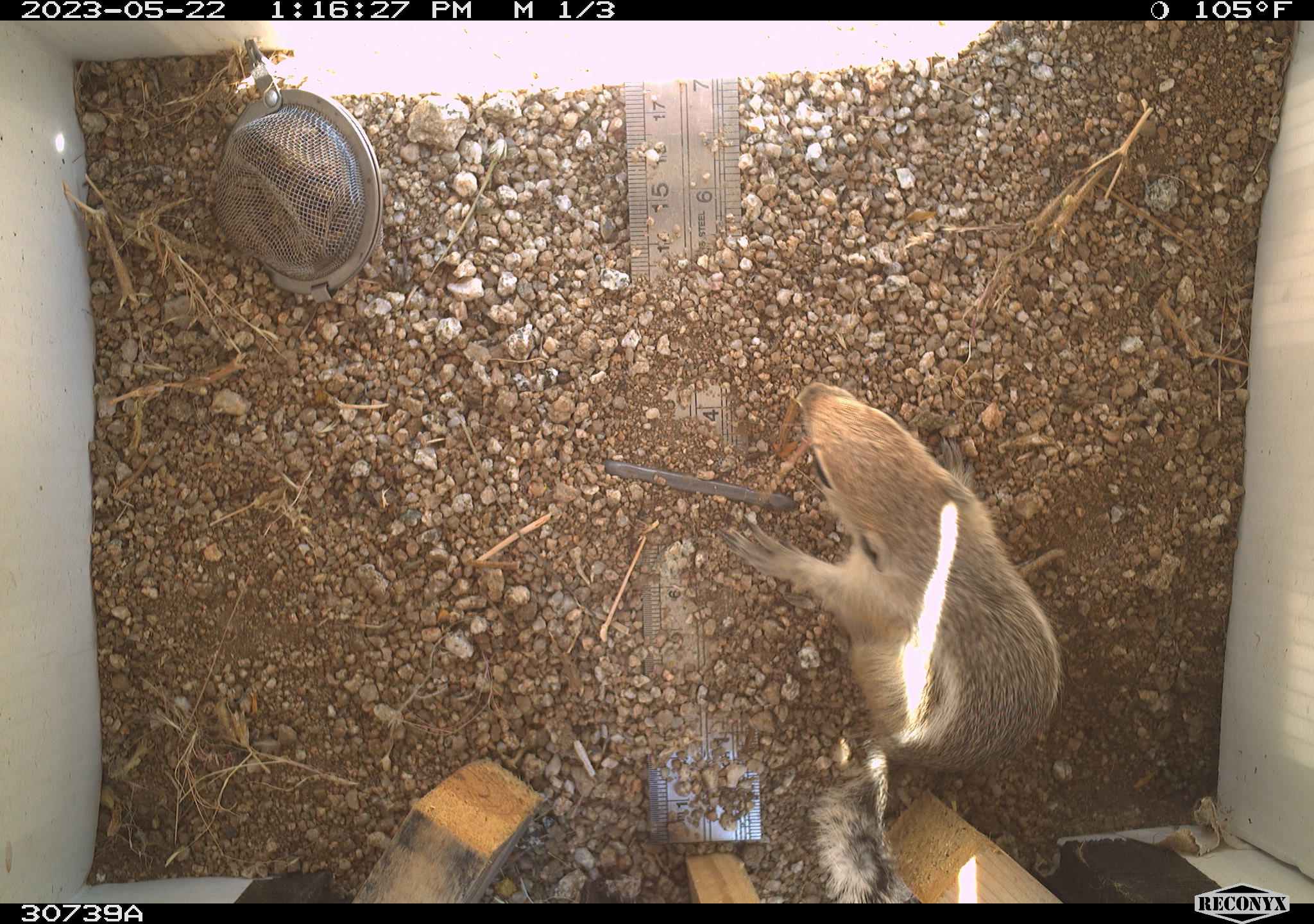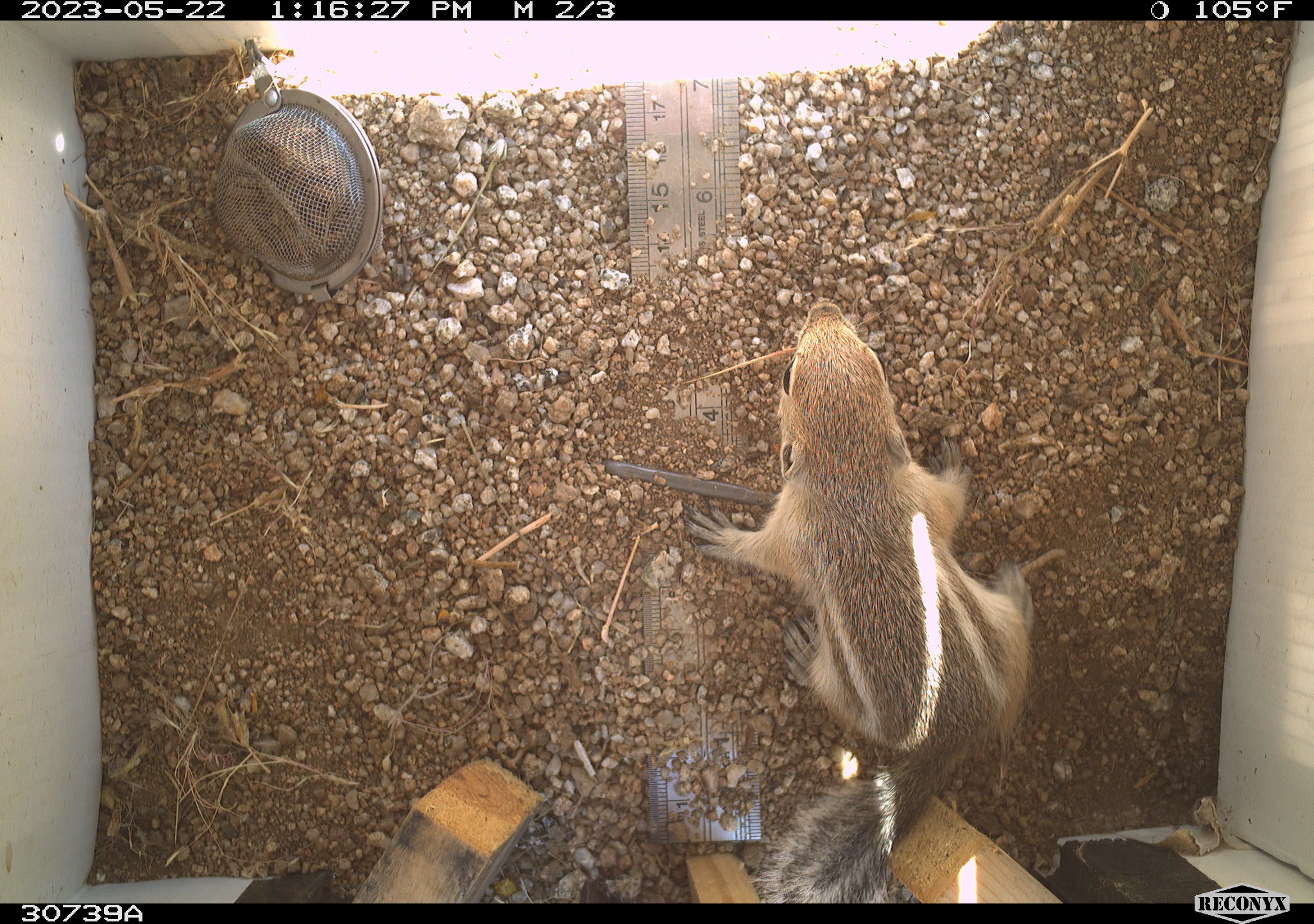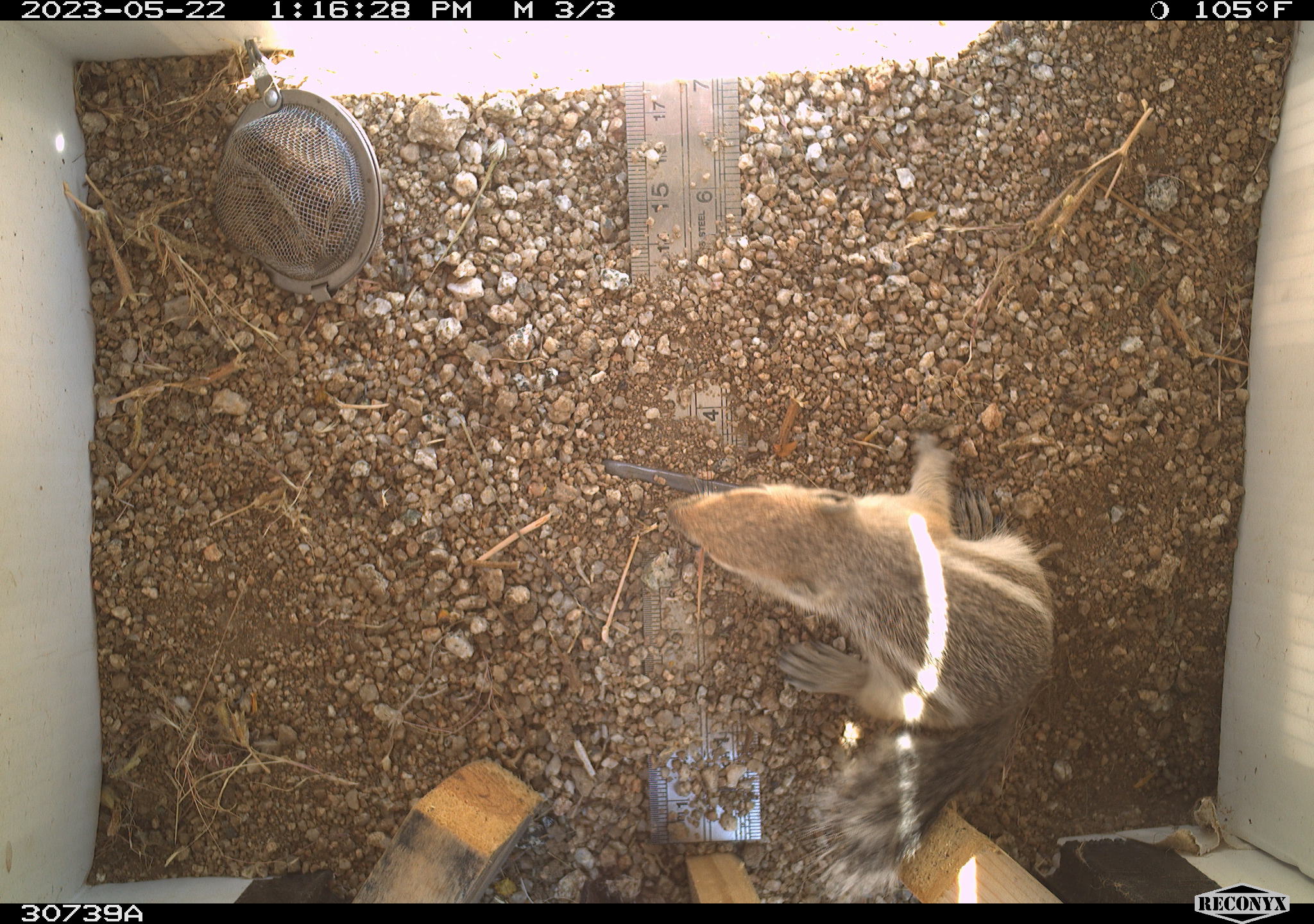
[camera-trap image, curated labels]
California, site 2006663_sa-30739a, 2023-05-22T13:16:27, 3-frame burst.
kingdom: Animalia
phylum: Chordata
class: Mammalia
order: Rodentia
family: Sciuridae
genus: Ammospermophilus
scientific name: Ammospermophilus leucurus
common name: white-tailed antelope squirrel